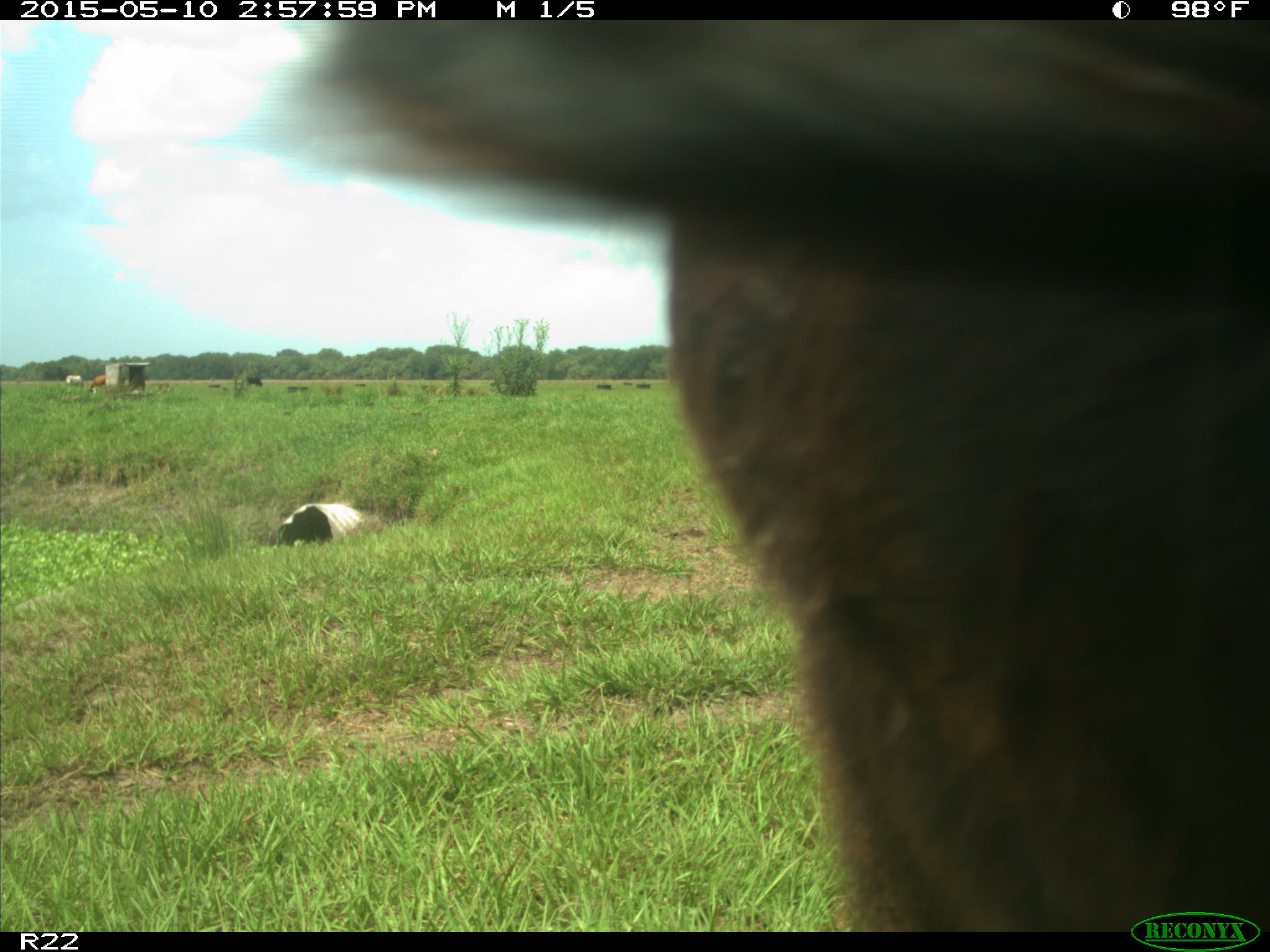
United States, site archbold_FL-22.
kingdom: Animalia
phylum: Chordata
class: Mammalia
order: Artiodactyla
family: Bovidae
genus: Bos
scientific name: Bos taurus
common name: domestic cow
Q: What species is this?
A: Bos taurus (domestic cow).